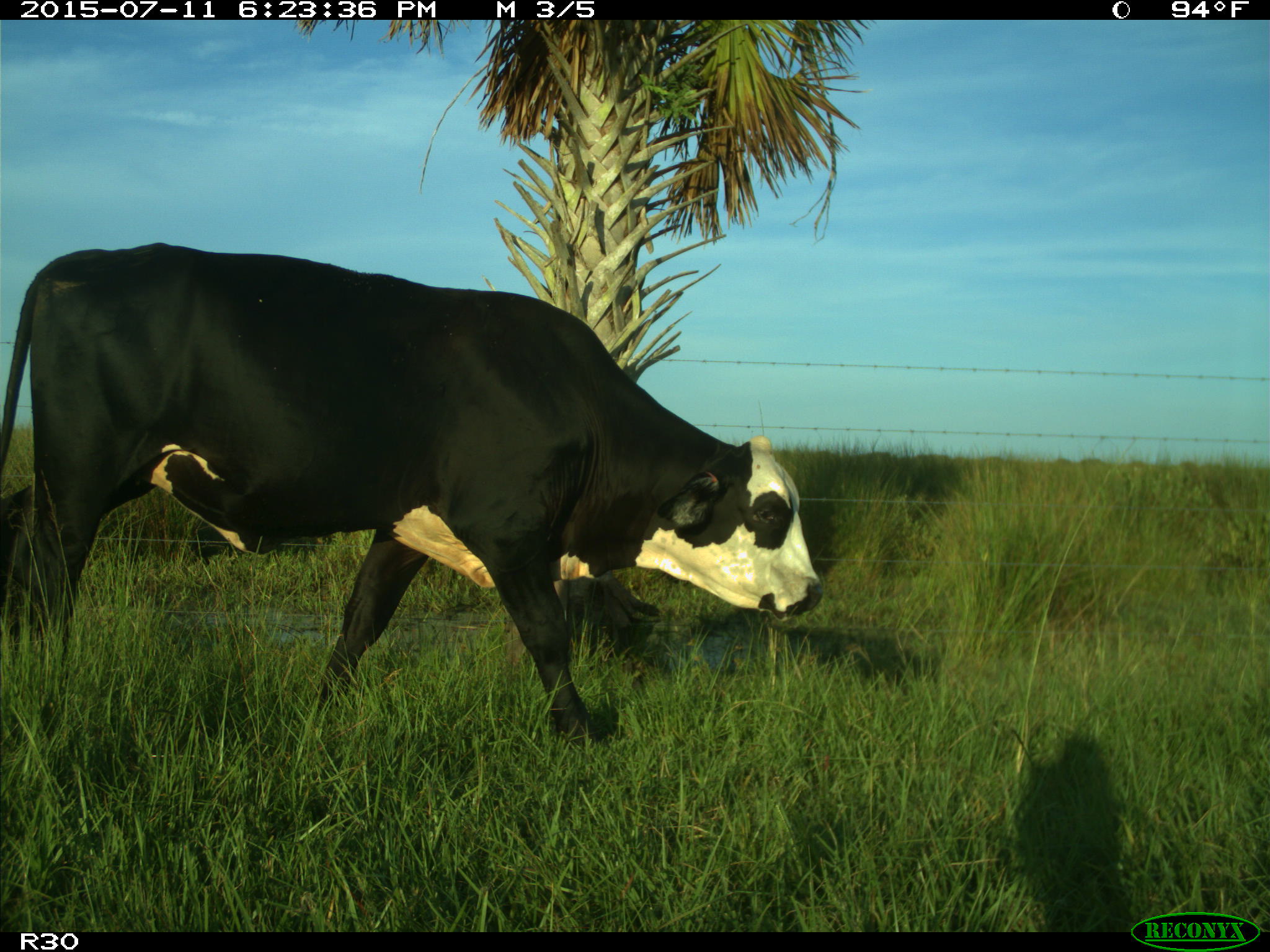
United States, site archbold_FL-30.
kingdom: Animalia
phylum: Chordata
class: Mammalia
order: Artiodactyla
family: Bovidae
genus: Bos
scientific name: Bos taurus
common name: domestic cow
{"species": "Bos taurus (domestic cow)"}